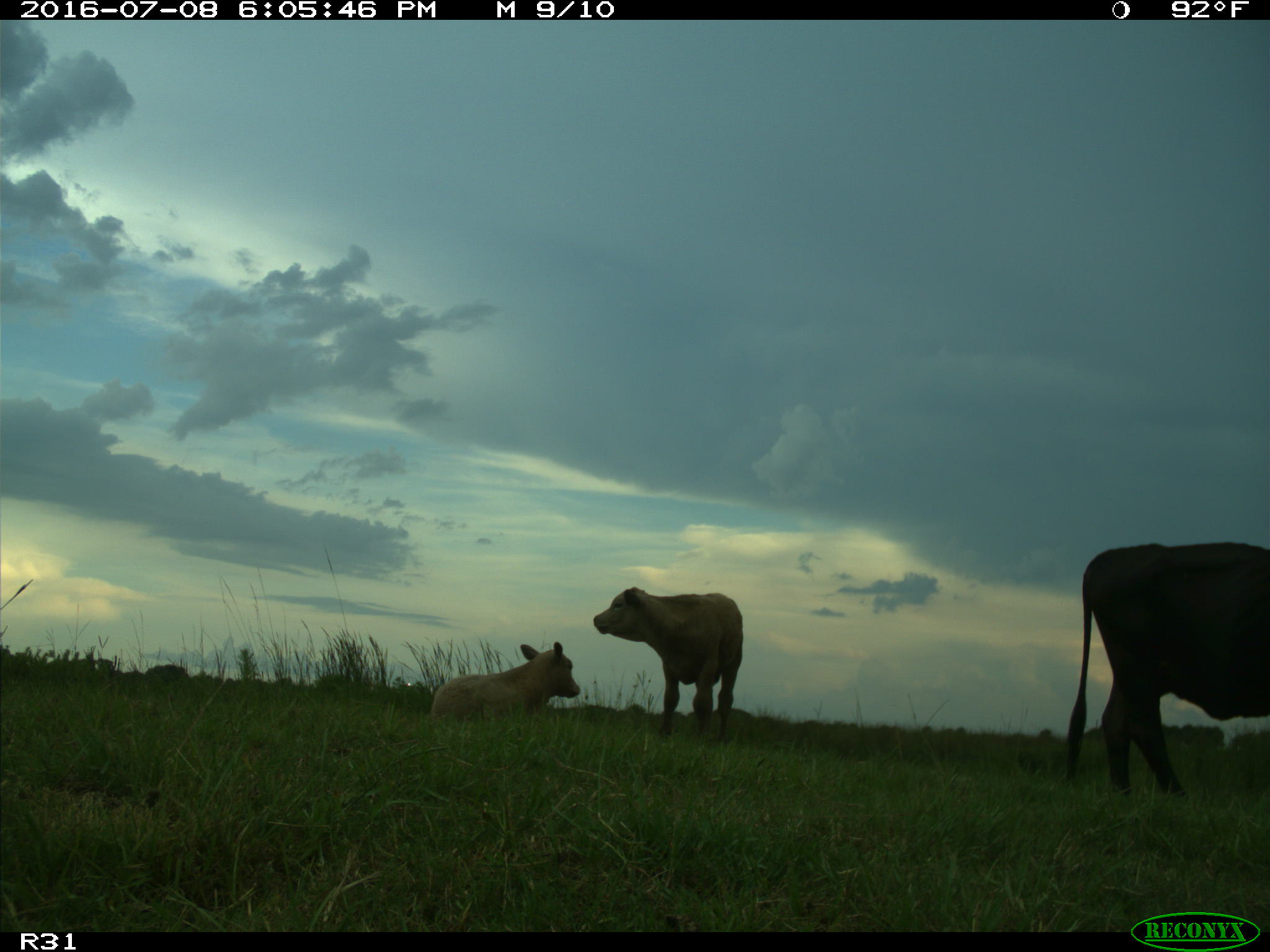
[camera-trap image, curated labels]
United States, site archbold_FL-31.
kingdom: Animalia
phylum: Chordata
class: Mammalia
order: Artiodactyla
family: Bovidae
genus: Bos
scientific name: Bos taurus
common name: domestic cow